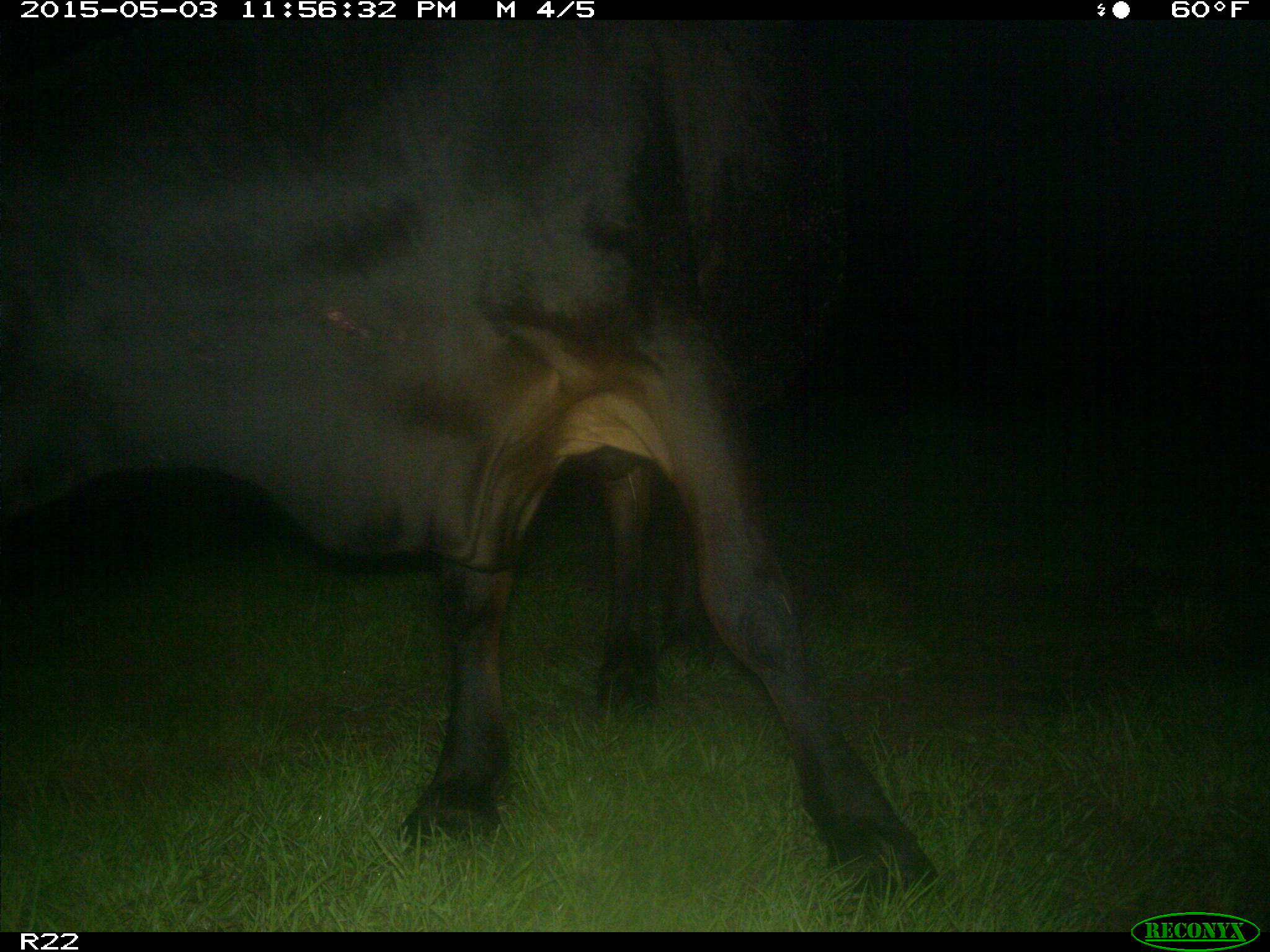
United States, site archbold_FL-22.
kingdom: Animalia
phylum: Chordata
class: Mammalia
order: Artiodactyla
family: Bovidae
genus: Bos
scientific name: Bos taurus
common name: domestic cow